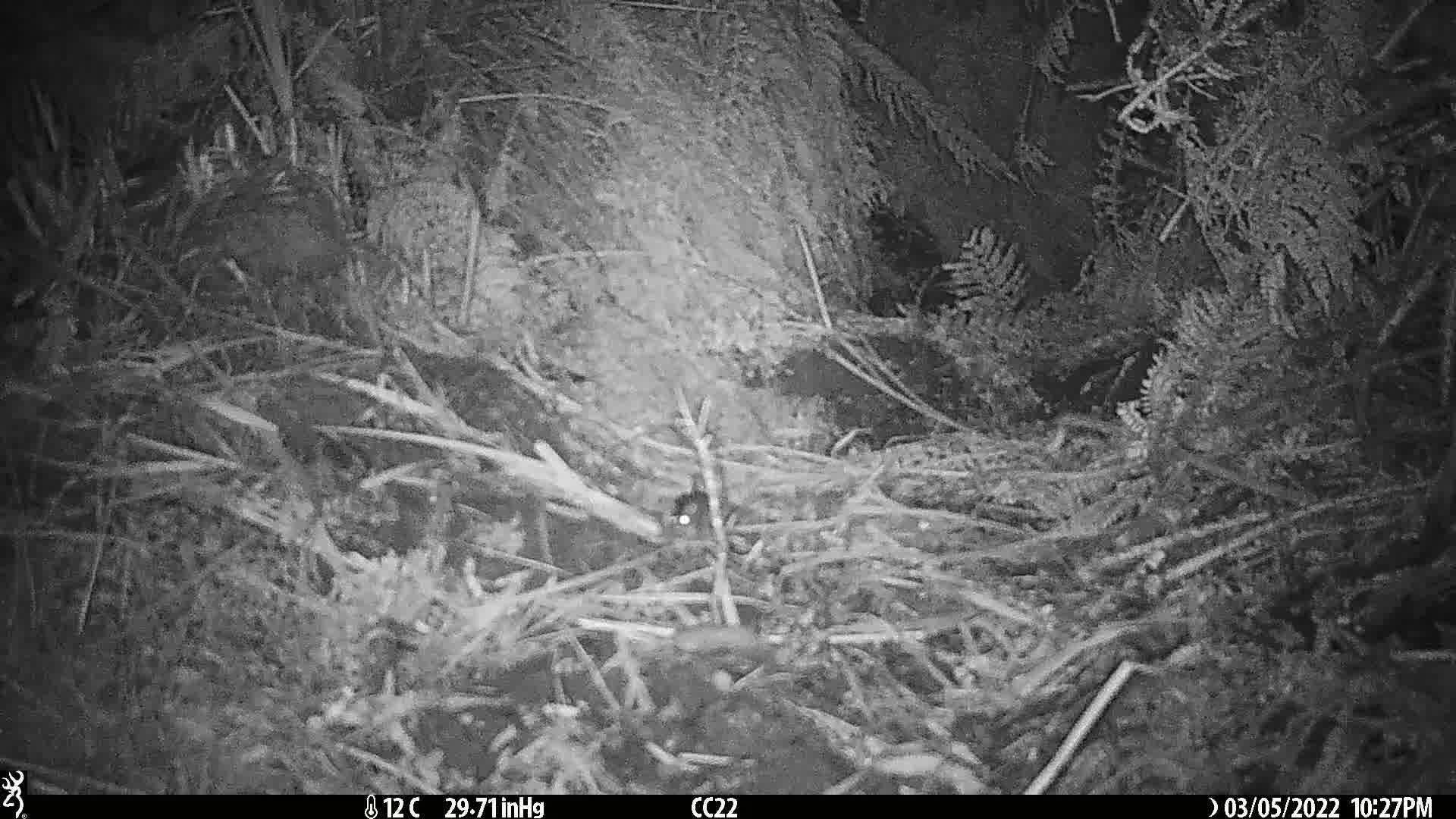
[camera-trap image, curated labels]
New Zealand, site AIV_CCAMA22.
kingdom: Animalia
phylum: Chordata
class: Mammalia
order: Rodentia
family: Muridae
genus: Mus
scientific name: Mus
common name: mouse